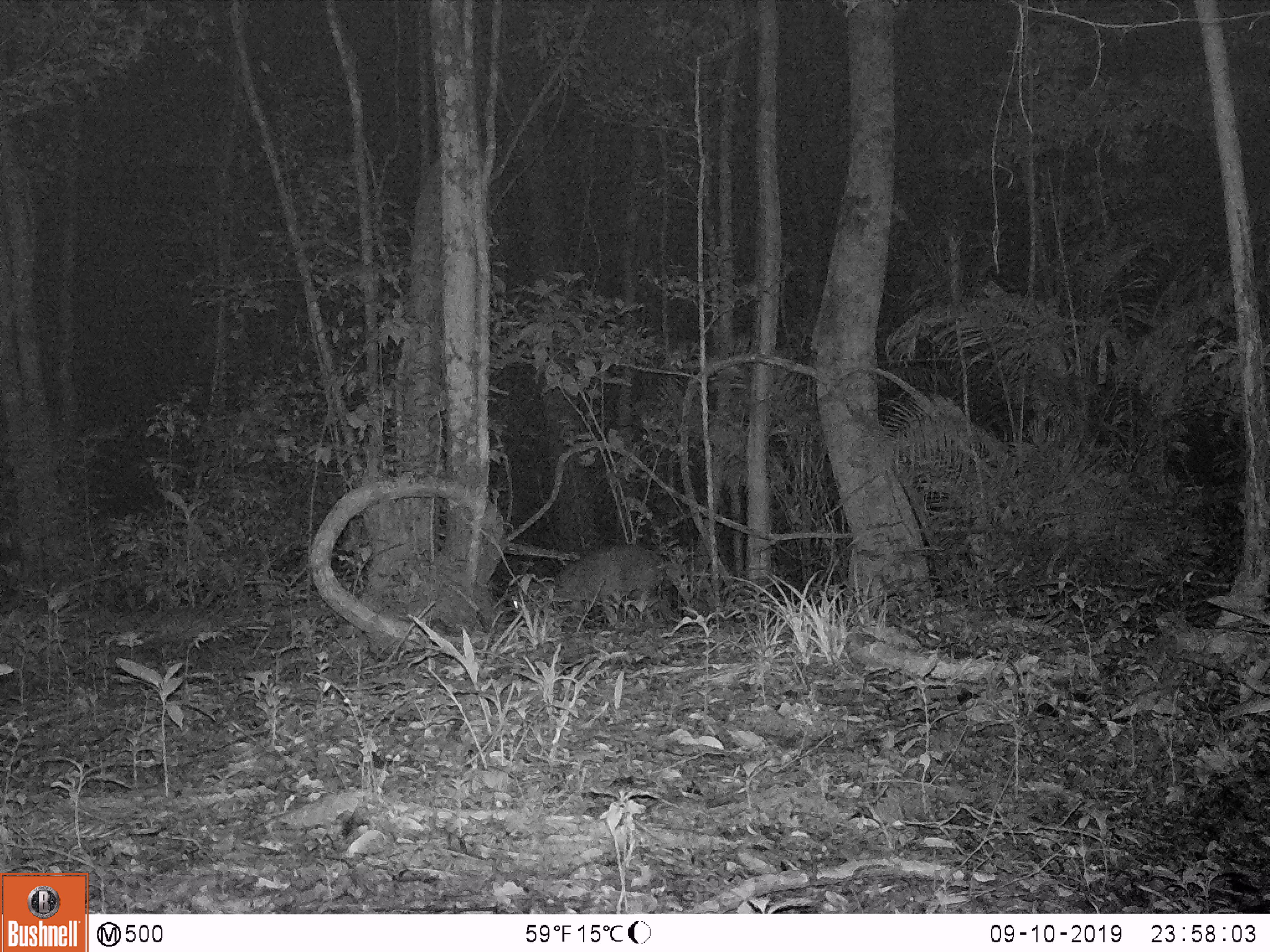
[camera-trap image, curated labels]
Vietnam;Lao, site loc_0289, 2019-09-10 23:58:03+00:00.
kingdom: Animalia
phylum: Chordata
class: Mammalia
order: Artiodactyla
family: Cervidae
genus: Muntiacus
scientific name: Muntiacus rooseveltorum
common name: roosevelt's muntjac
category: roosevelts muntjac group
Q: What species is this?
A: Roosevelts muntjac group (roosevelt's muntjac) (Muntiacus rooseveltorum).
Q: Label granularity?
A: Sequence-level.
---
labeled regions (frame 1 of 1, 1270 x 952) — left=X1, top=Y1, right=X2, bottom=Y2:
roosevelts muntjac group: left=504, top=544, right=664, bottom=627